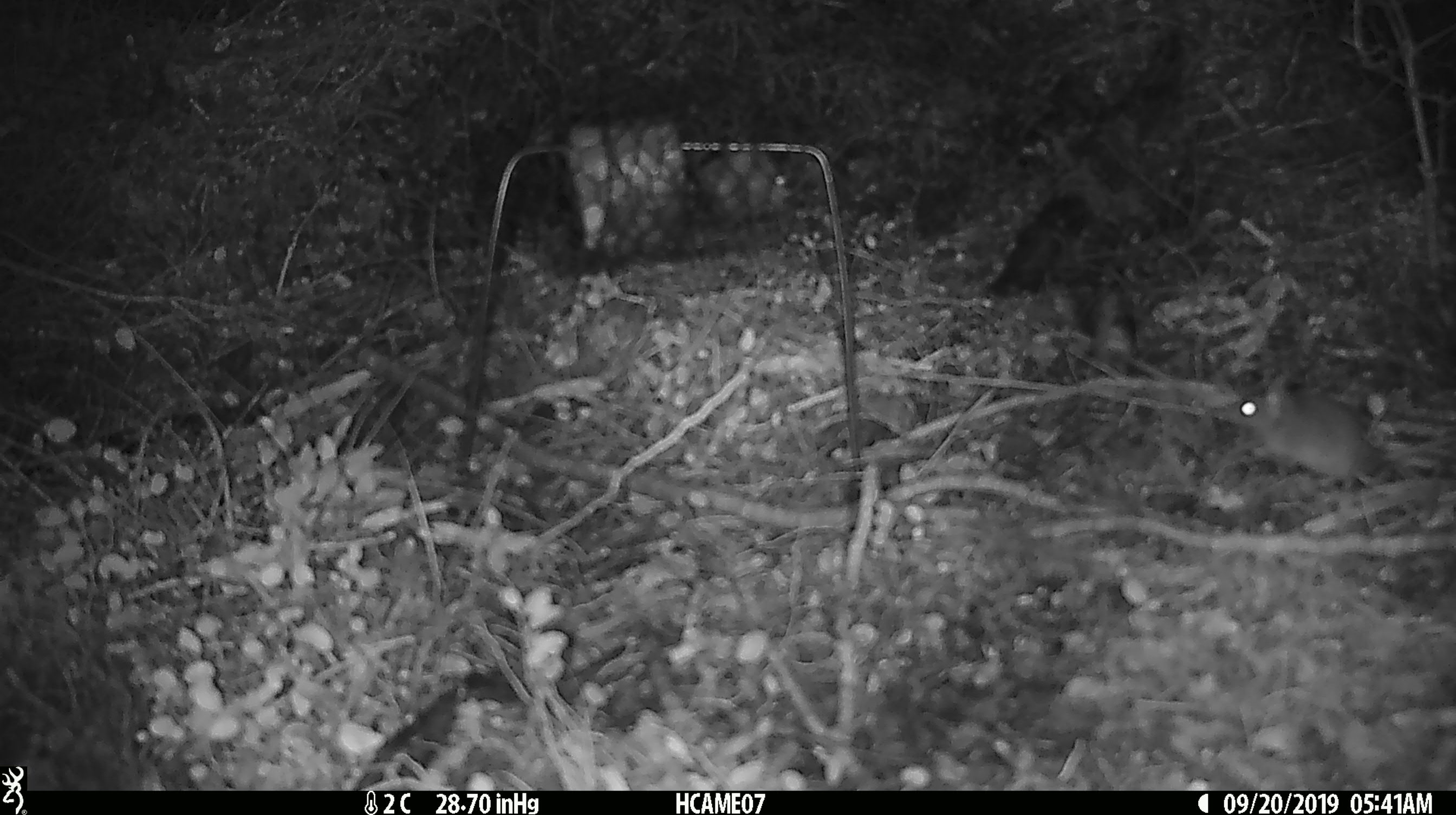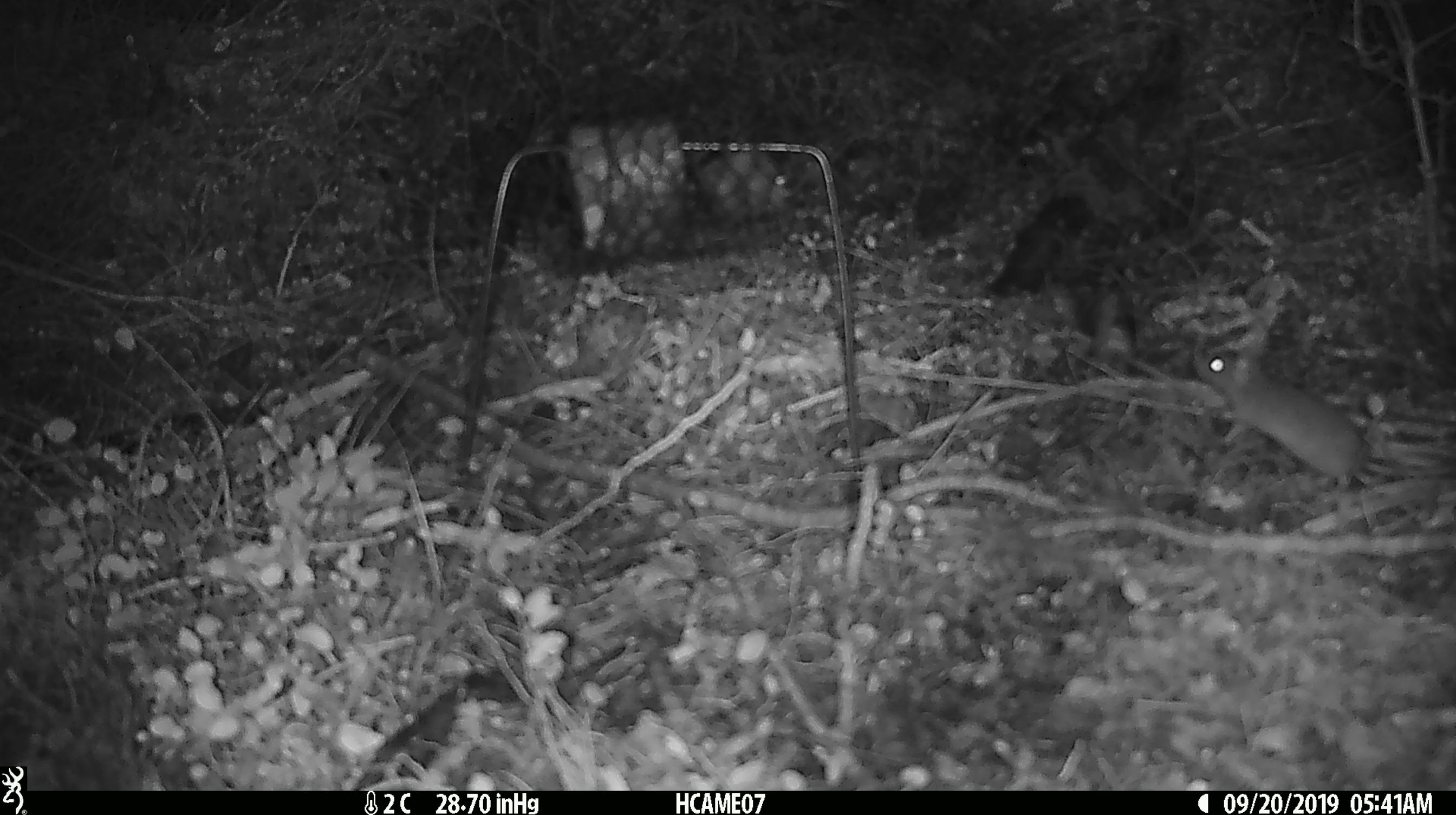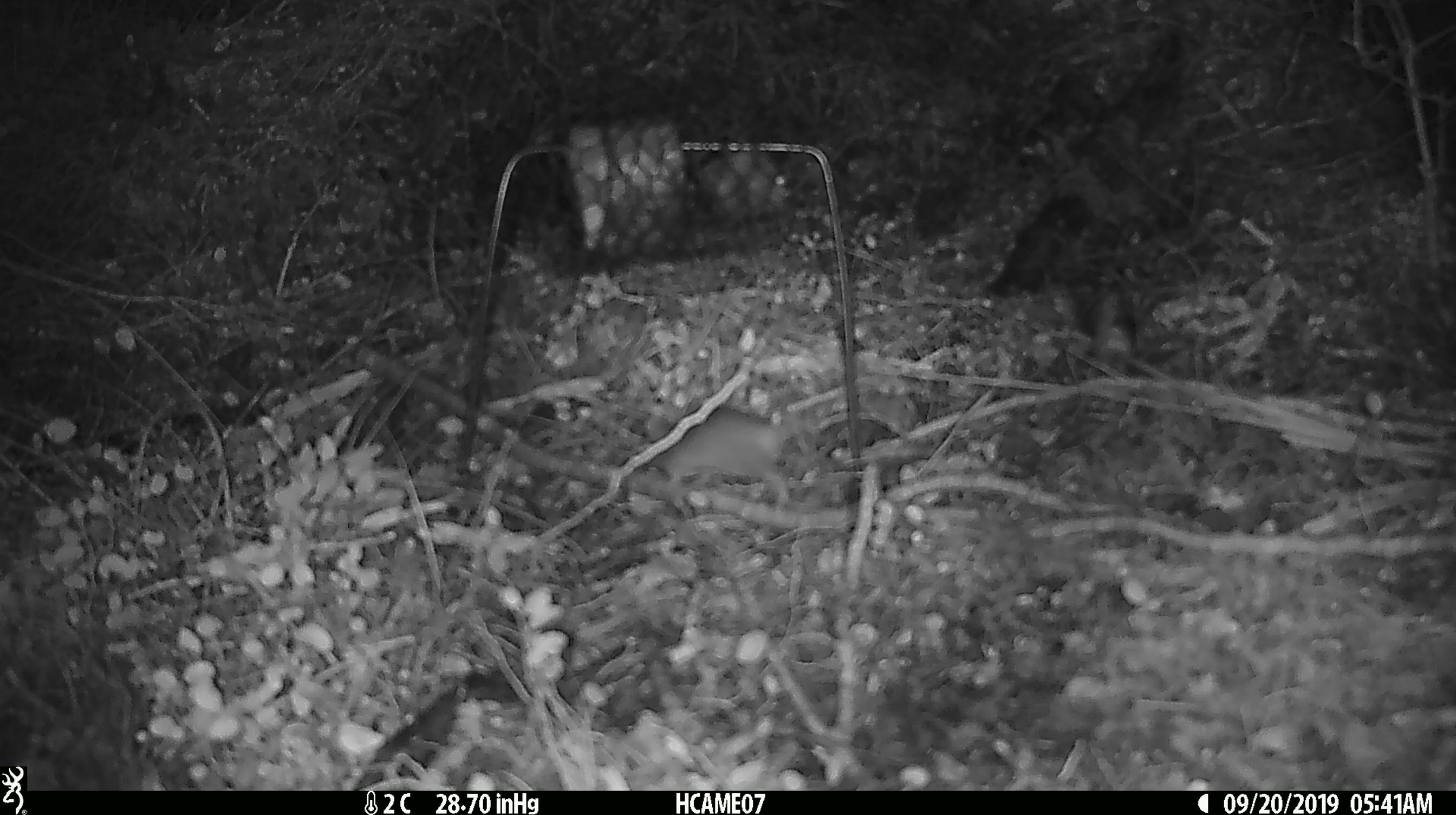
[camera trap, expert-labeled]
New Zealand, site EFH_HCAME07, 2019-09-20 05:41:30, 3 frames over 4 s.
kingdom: Animalia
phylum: Chordata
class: Mammalia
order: Rodentia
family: Muridae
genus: Mus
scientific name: Mus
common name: mouse